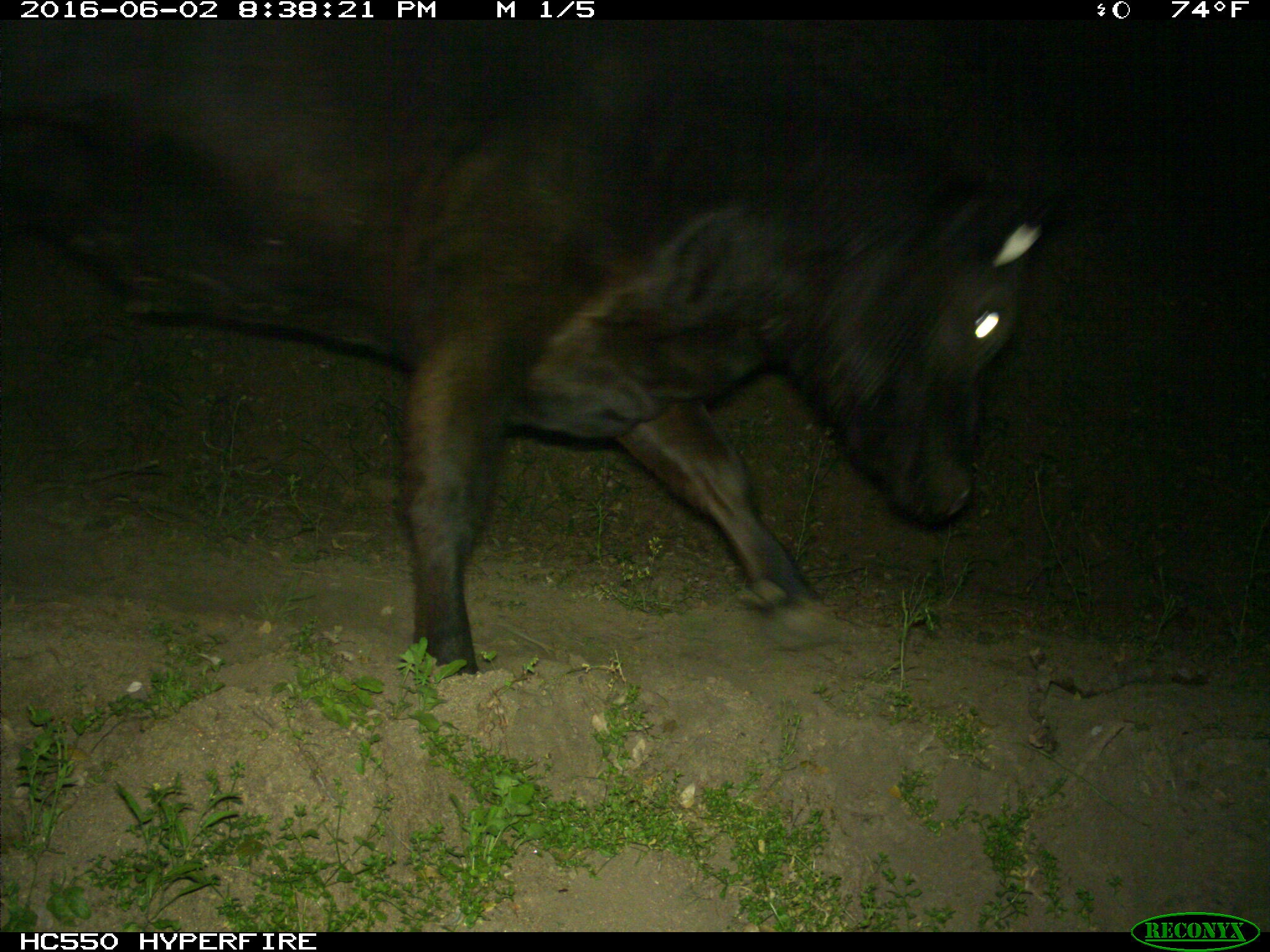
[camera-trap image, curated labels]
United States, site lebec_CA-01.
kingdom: Animalia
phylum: Chordata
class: Mammalia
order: Artiodactyla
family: Bovidae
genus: Bos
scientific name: Bos taurus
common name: domestic cow